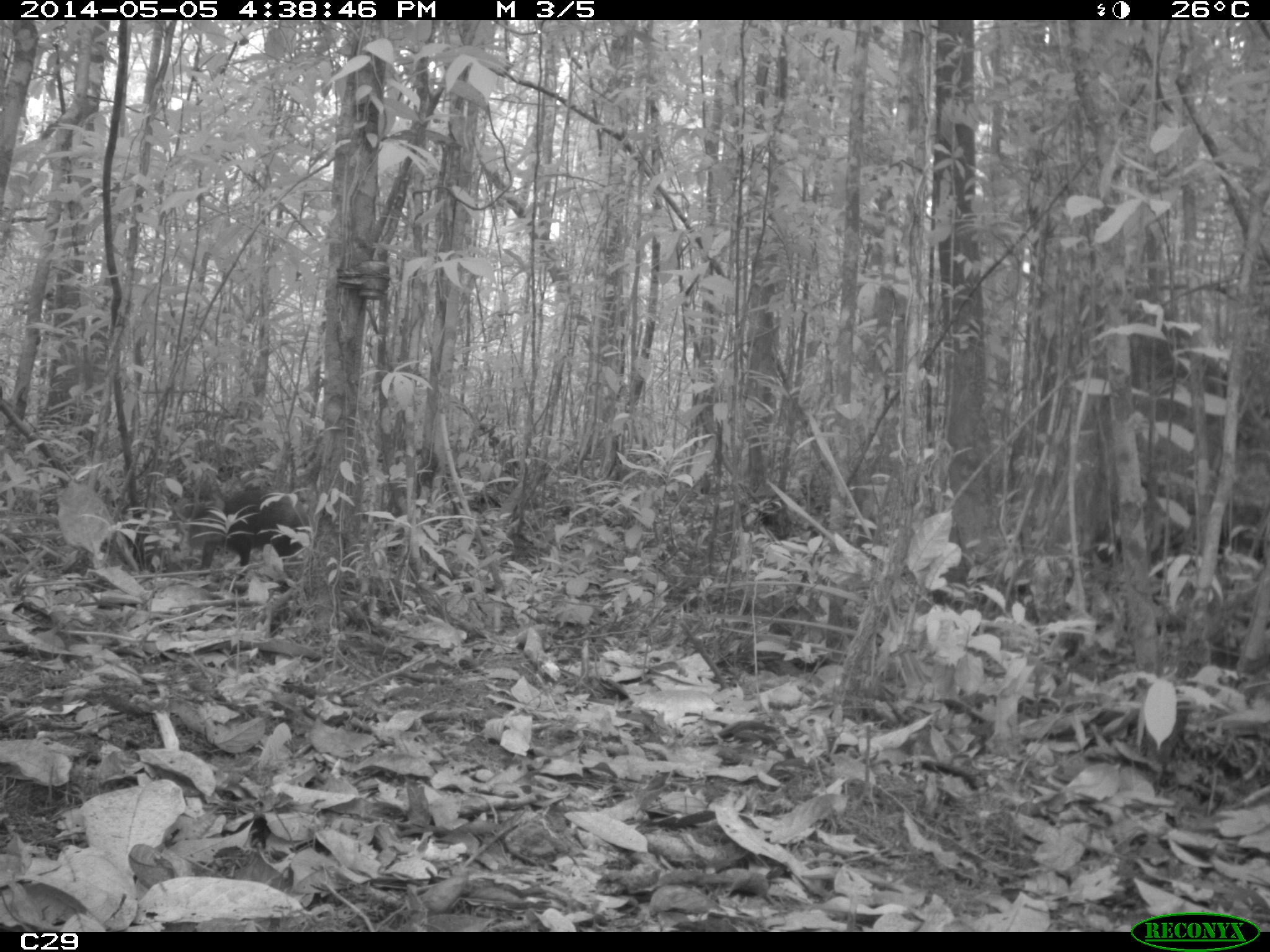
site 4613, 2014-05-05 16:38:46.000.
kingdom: Animalia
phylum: Chordata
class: Mammalia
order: Rodentia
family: Dasyproctidae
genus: Dasyprocta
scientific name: Dasyprocta leporina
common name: red-rumped agouti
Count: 1.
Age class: adult.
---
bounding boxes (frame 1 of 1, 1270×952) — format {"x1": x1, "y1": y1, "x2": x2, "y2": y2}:
dasyprocta leporina: {"x1": 185, "y1": 486, "x2": 311, "y2": 581}